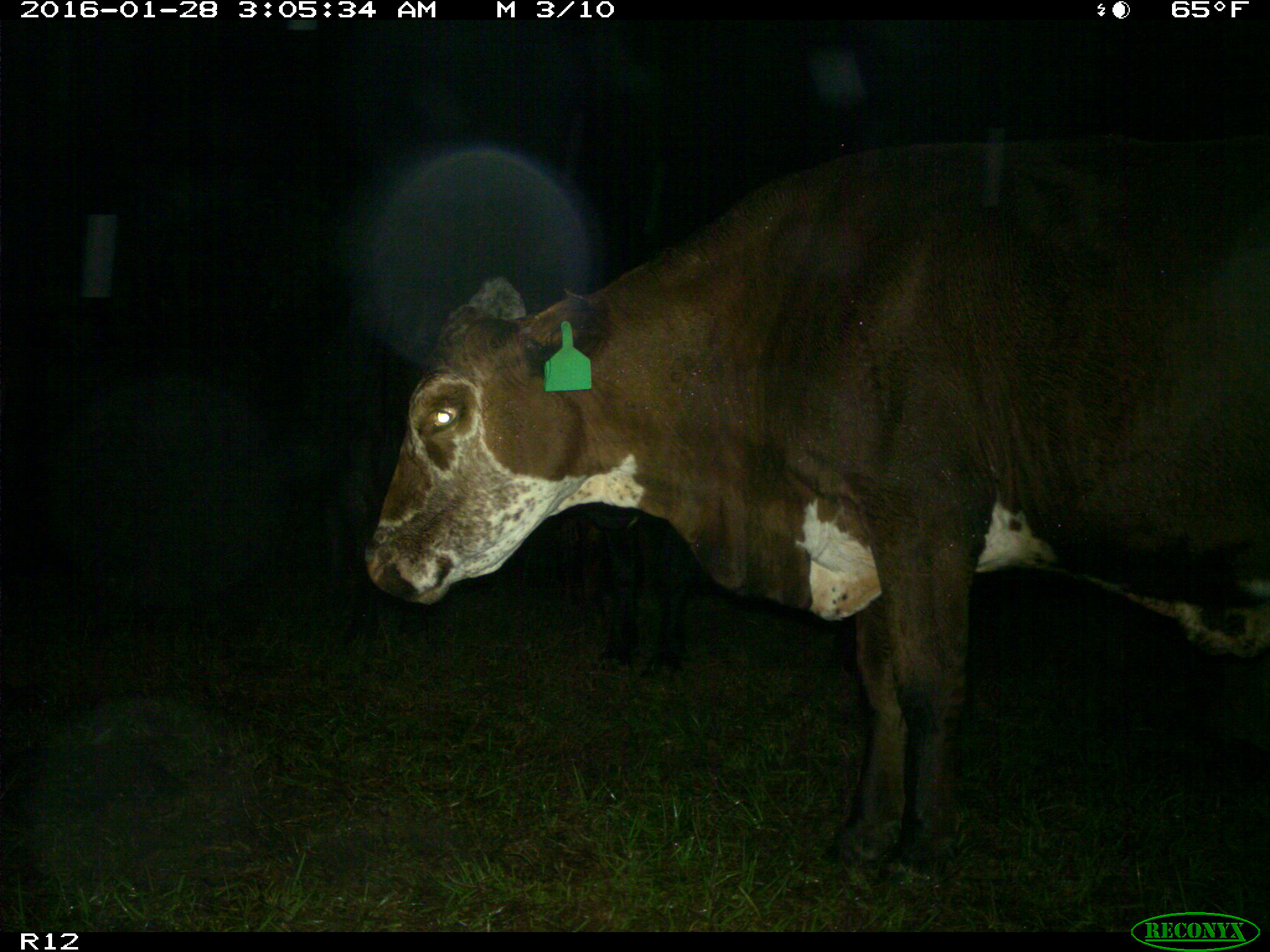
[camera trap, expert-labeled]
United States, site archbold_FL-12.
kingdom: Animalia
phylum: Chordata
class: Mammalia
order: Artiodactyla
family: Bovidae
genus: Bos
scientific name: Bos taurus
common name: domestic cow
Bos taurus (domestic cow).